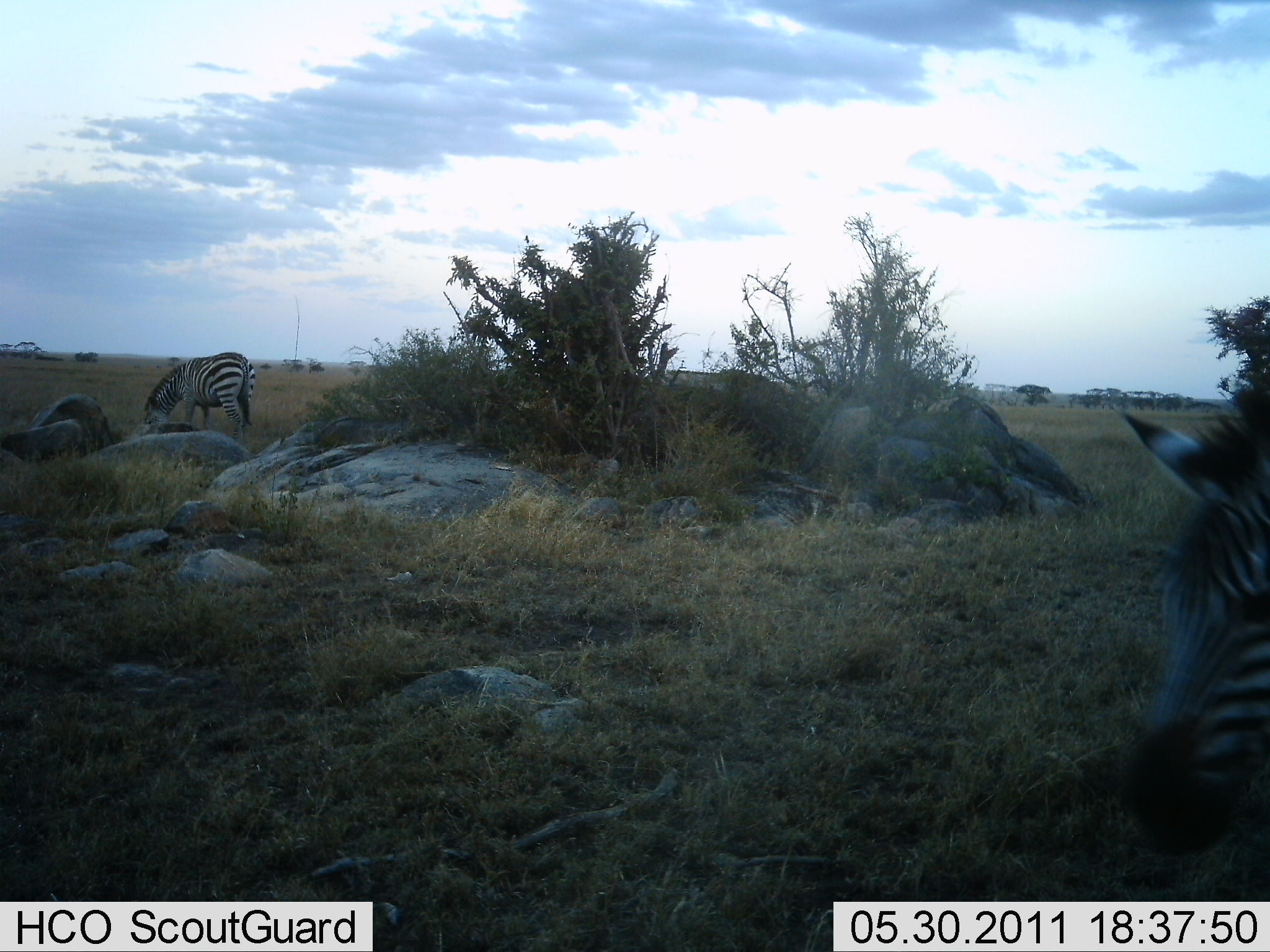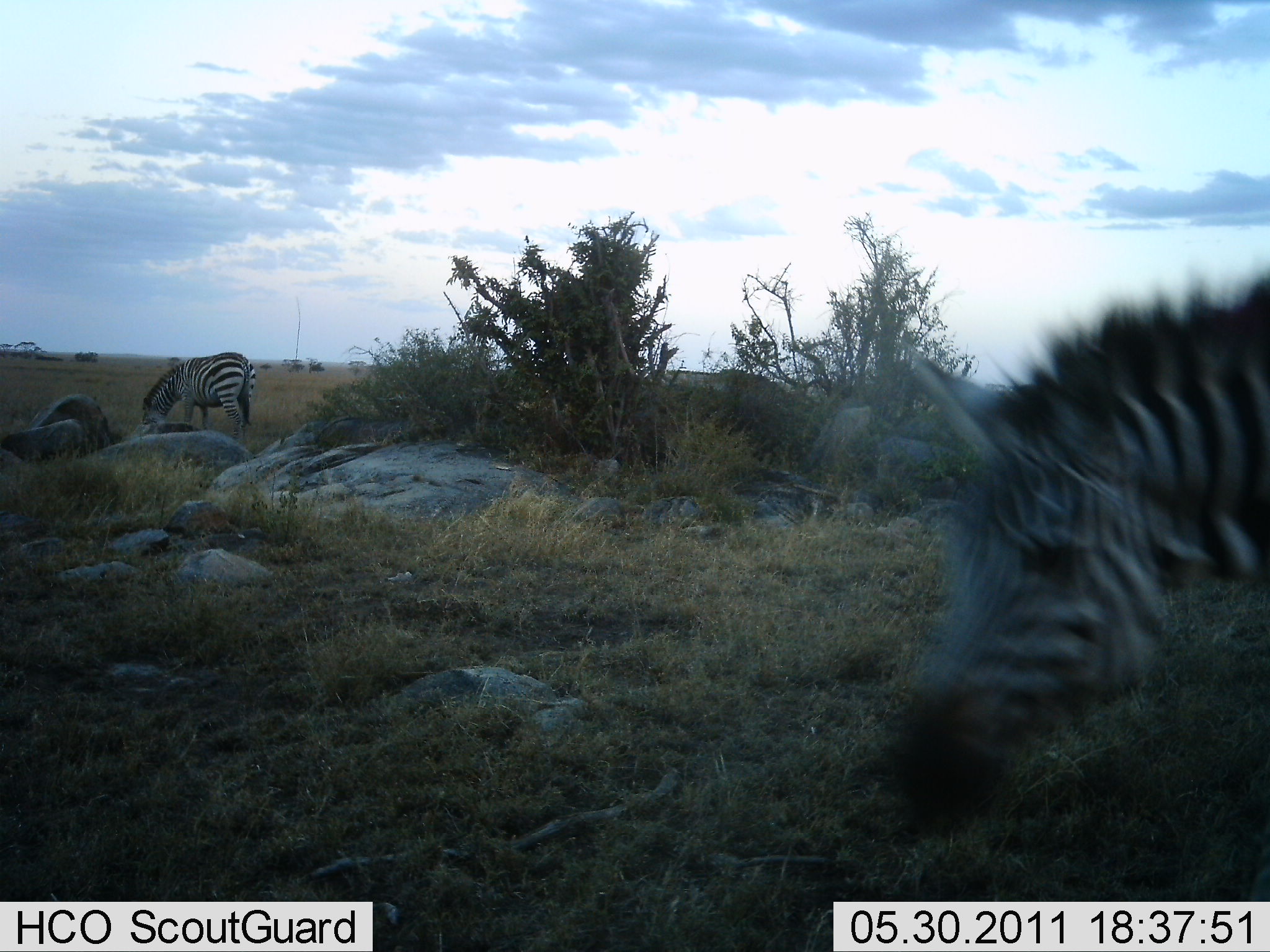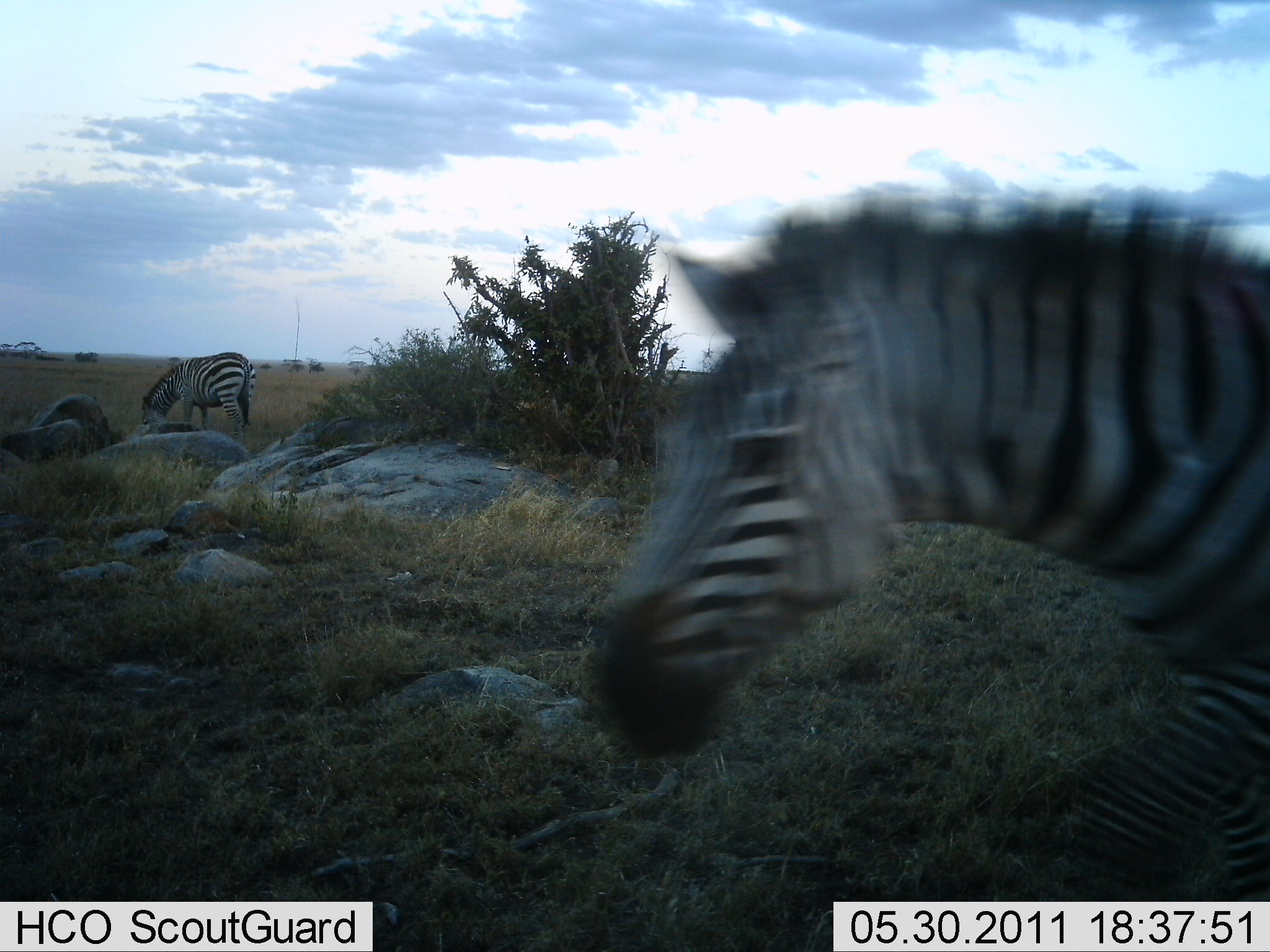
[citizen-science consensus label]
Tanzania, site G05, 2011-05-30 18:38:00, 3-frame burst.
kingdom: Animalia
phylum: Chordata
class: Mammalia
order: Perissodactyla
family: Equidae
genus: Equus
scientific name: Equus quagga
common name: plains zebra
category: zebra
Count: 2.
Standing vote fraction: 14%.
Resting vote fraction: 0%.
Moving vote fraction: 86%.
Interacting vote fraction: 0%.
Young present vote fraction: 7%.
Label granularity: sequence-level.